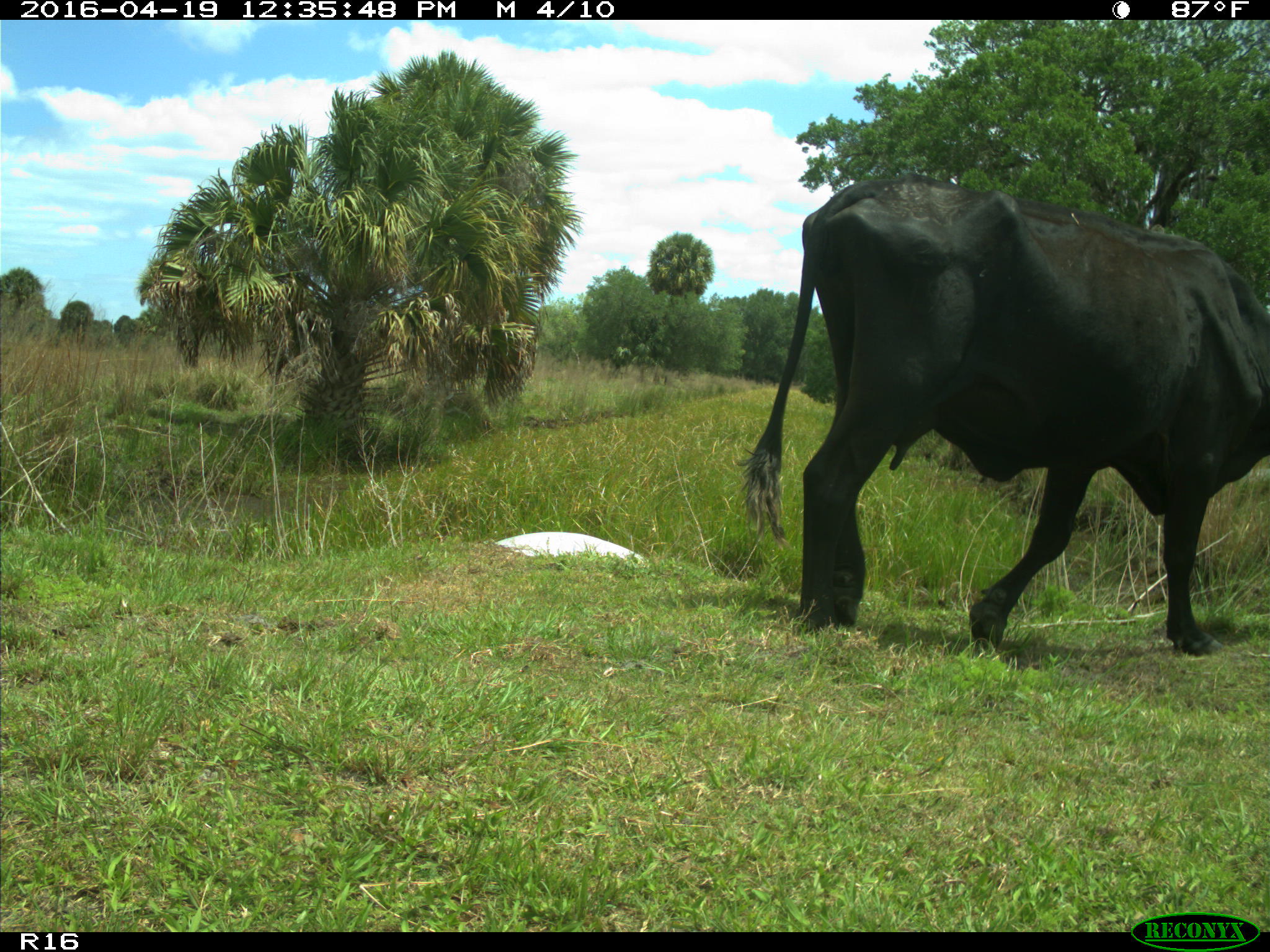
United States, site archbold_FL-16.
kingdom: Animalia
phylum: Chordata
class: Mammalia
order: Artiodactyla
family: Bovidae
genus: Bos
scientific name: Bos taurus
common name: domestic cow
Bos taurus (domestic cow).